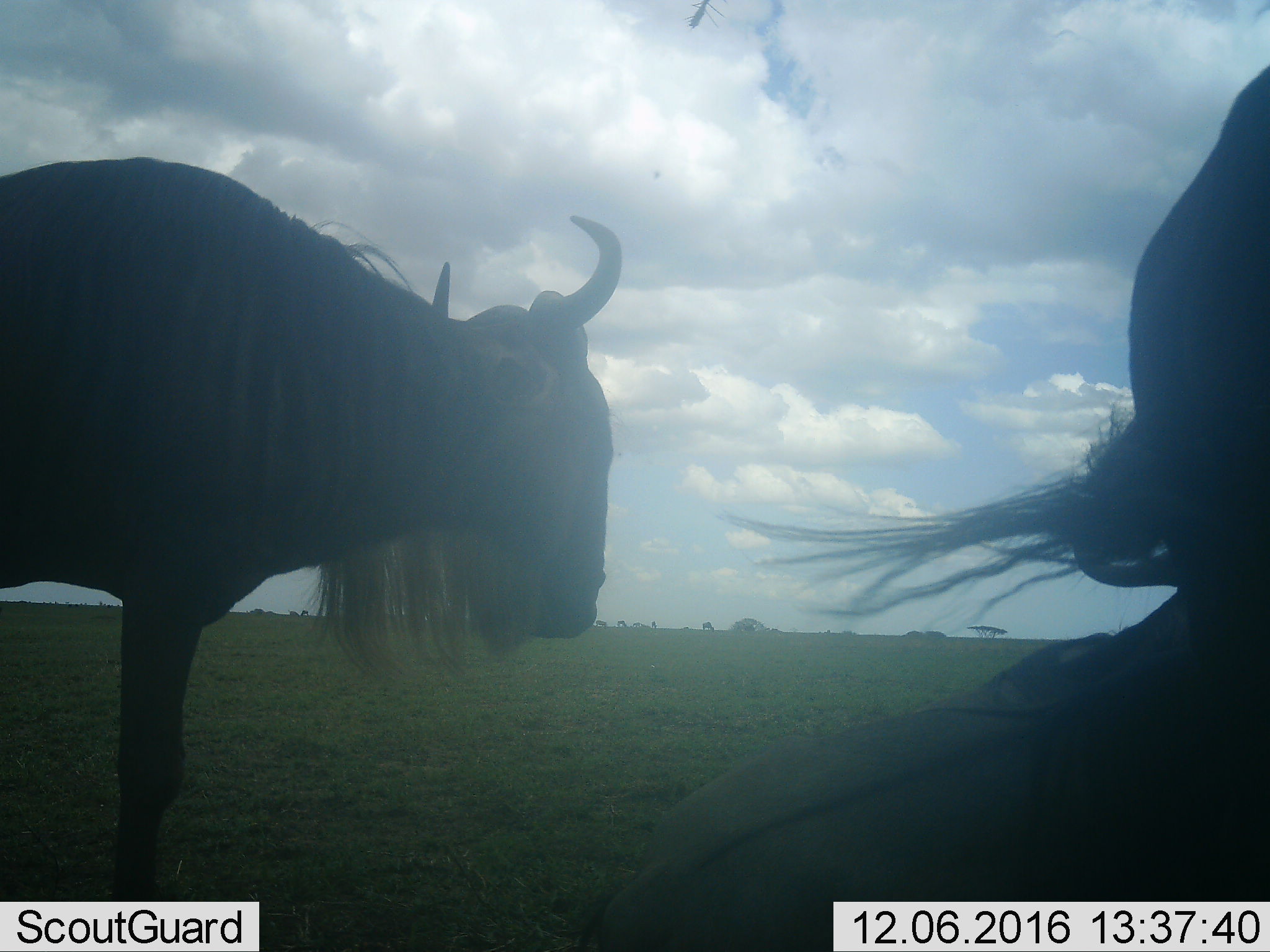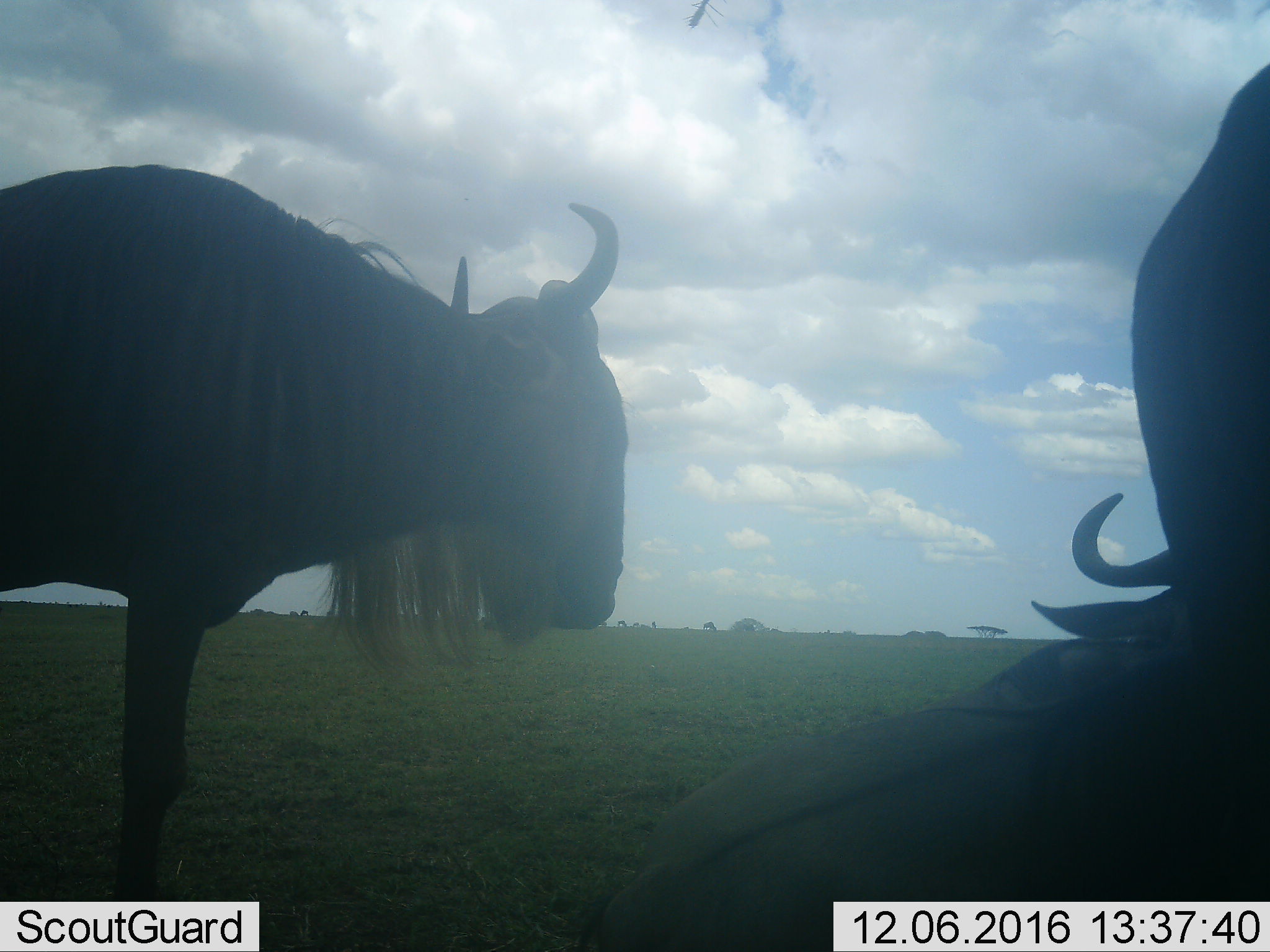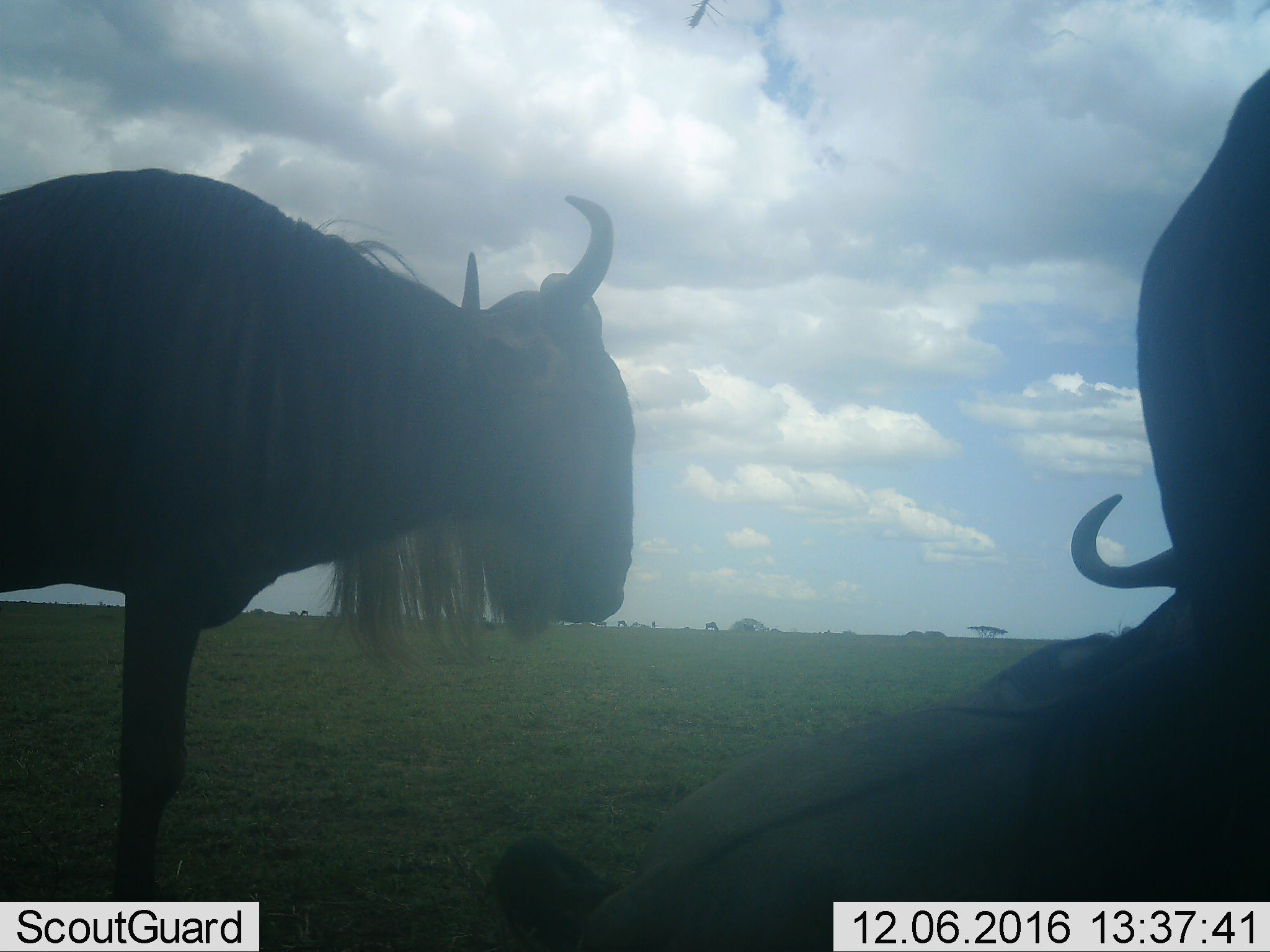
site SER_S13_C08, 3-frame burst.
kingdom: Animalia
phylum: Chordata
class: Mammalia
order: Artiodactyla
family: Bovidae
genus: Connochaetes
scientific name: Connochaetes taurinus taurinus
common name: blue wildebeest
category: wildebeestblue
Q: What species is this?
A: Wildebeestblue (blue wildebeest) (Connochaetes taurinus taurinus).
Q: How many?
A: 3.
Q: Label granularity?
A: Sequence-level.